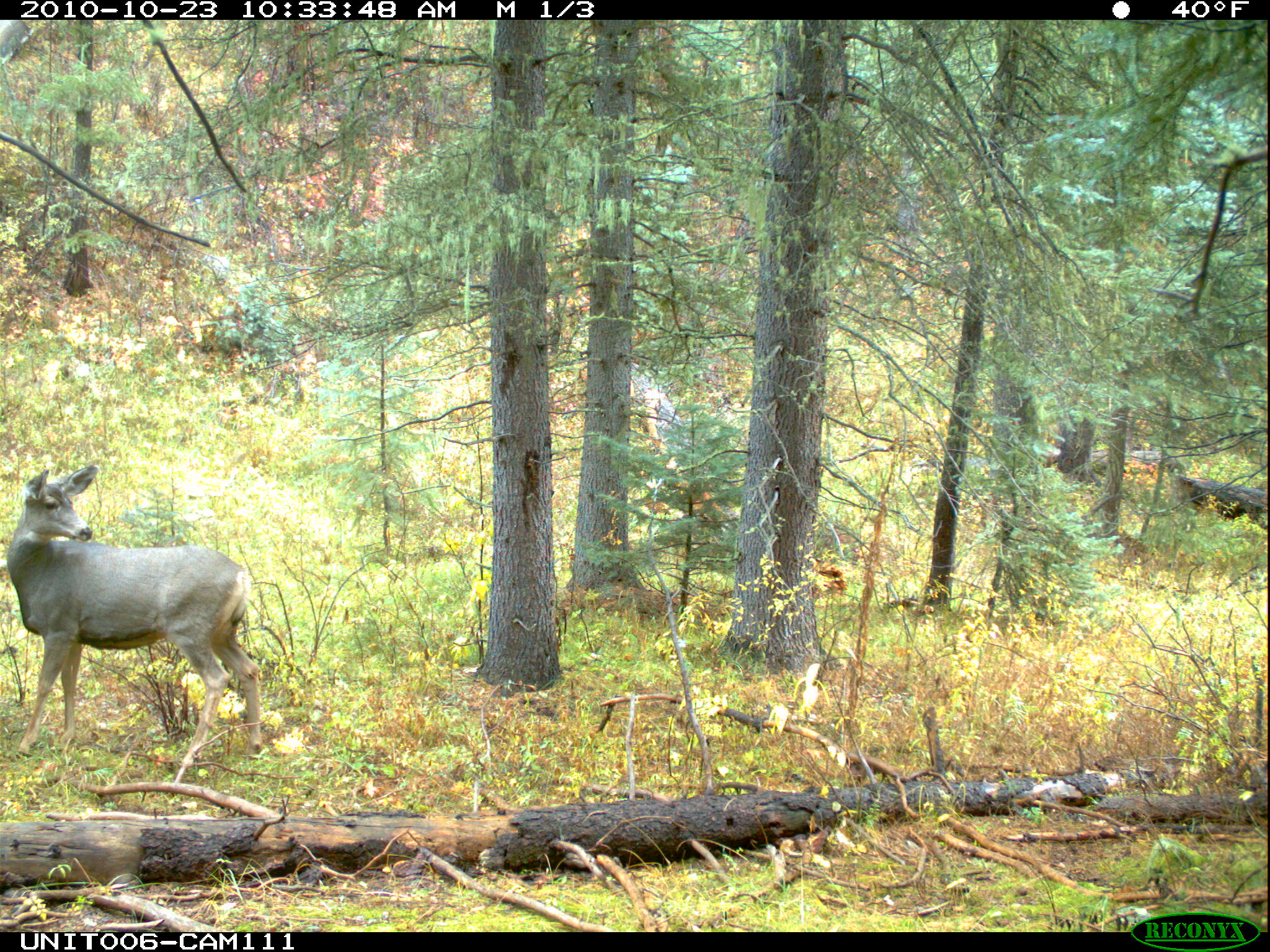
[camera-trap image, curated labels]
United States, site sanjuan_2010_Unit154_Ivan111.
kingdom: Animalia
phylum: Chordata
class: Mammalia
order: Artiodactyla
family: Cervidae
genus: Odocoileus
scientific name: Odocoileus hemionus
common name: mule deer